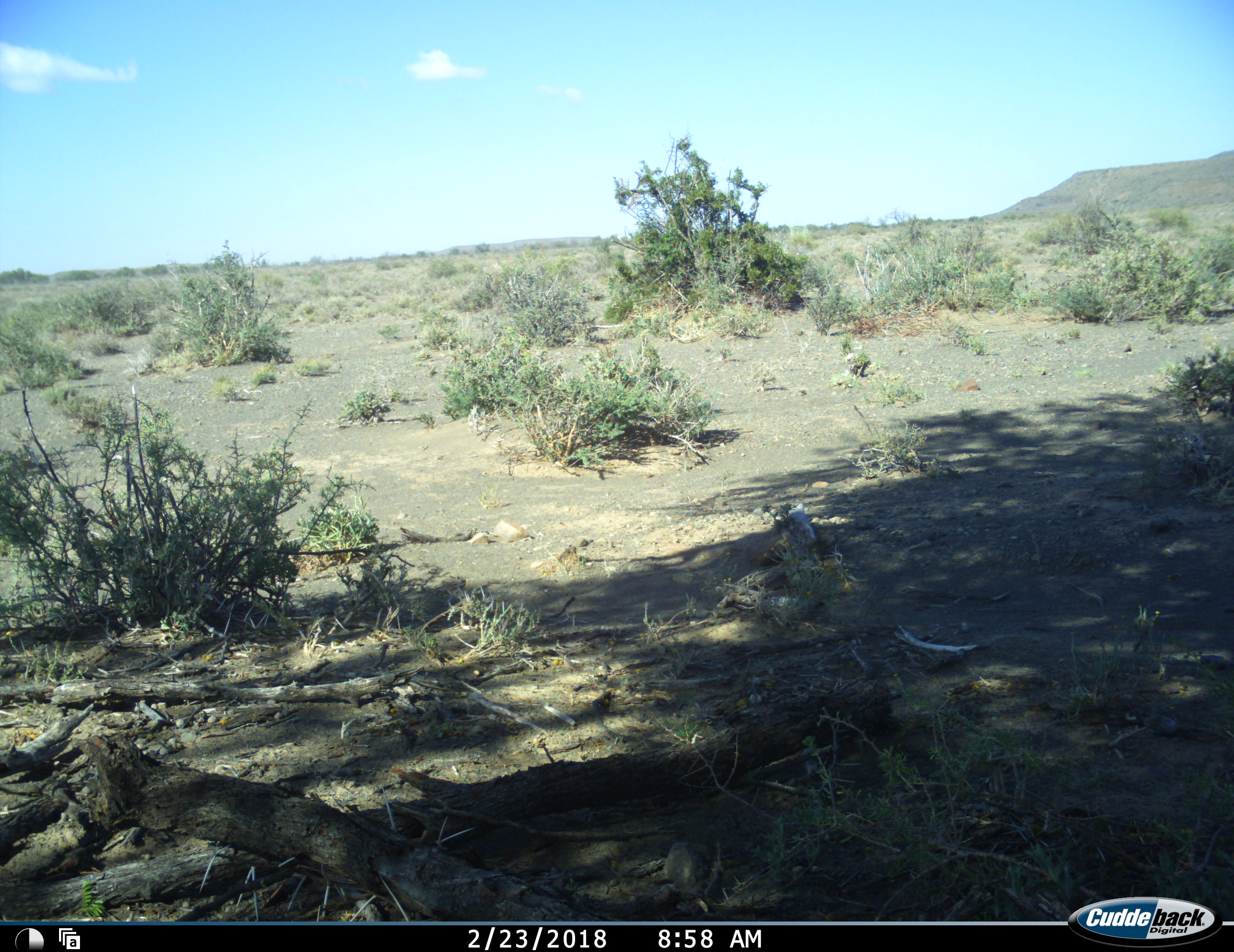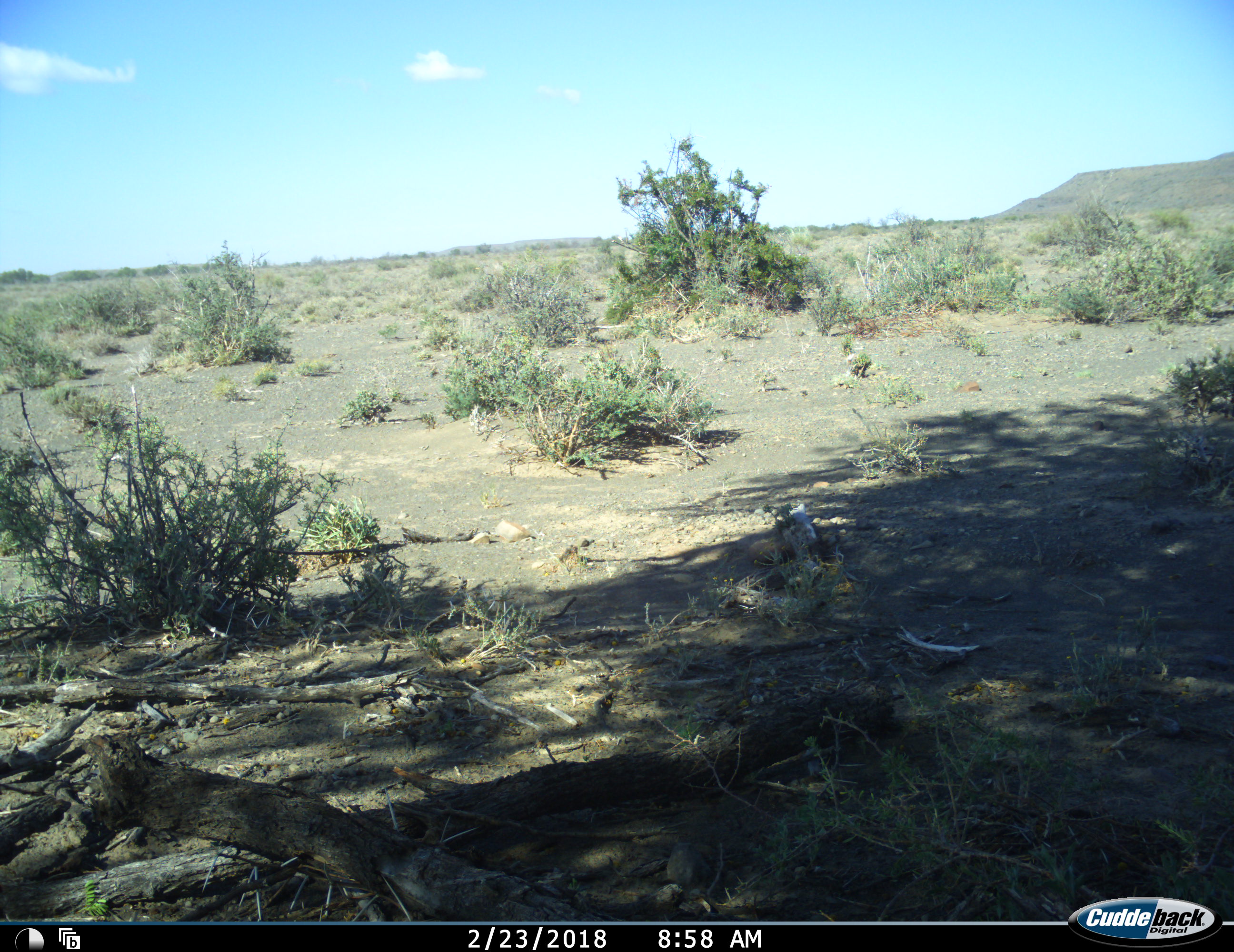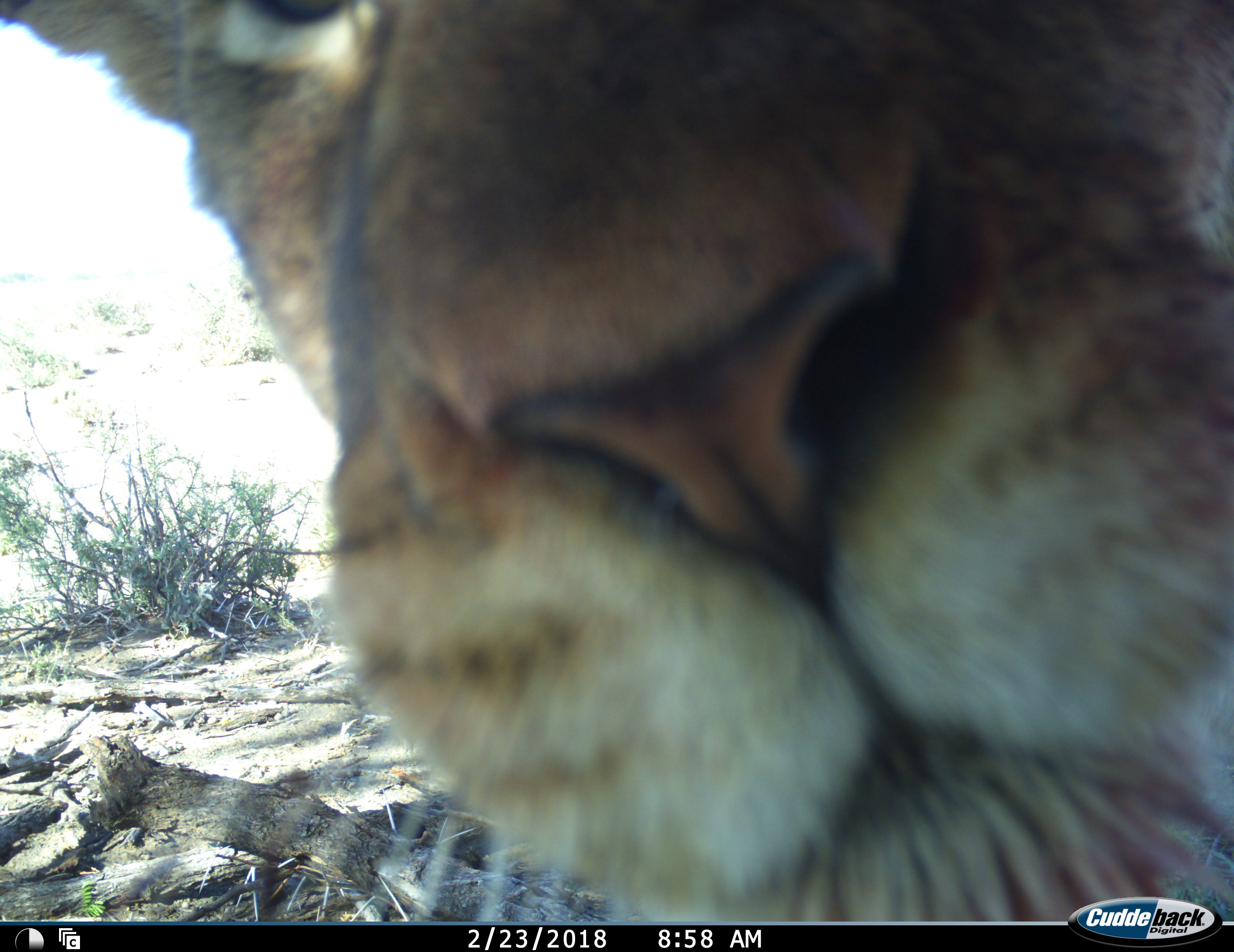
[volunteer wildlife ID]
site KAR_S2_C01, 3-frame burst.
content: unidentified animal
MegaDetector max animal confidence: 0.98